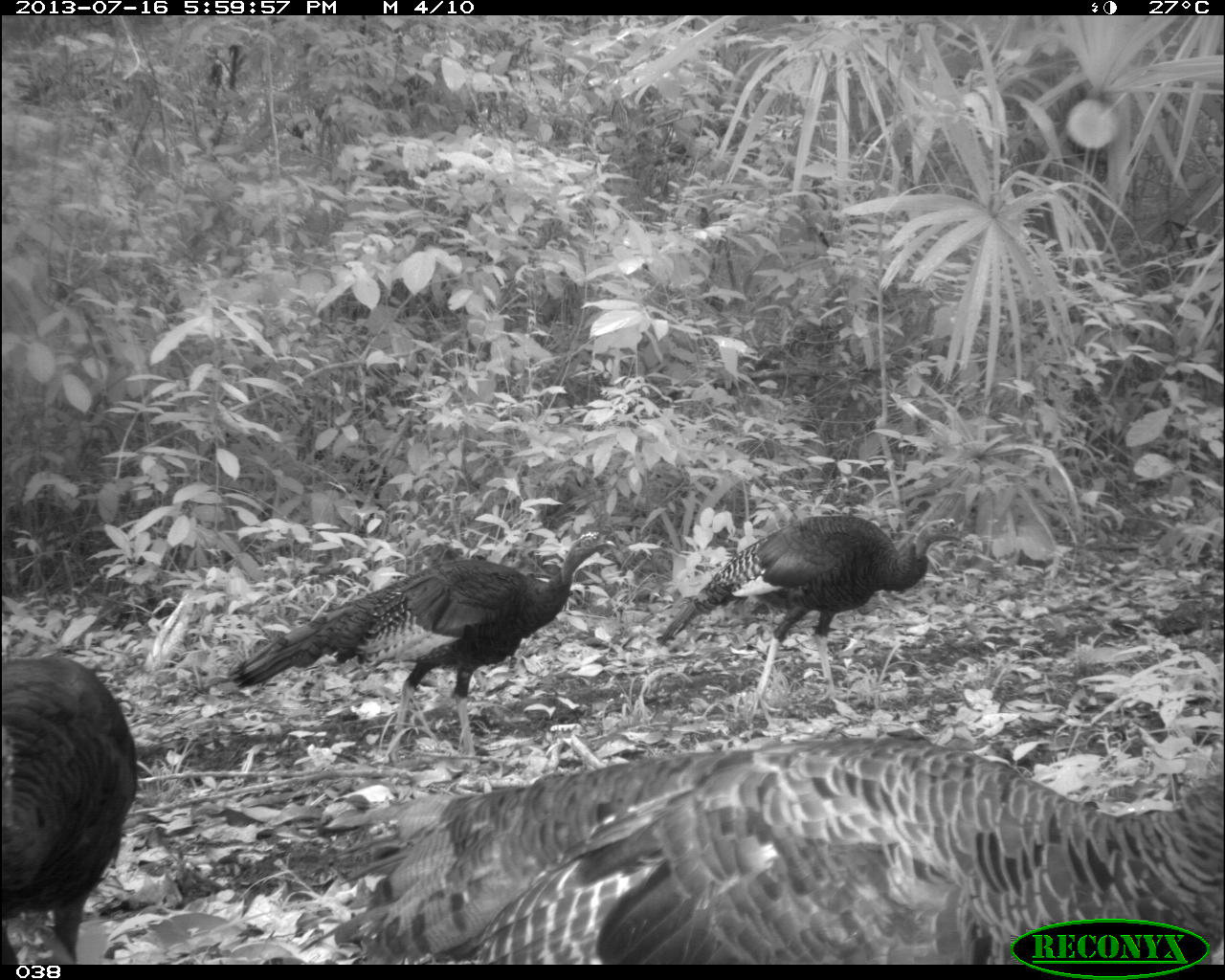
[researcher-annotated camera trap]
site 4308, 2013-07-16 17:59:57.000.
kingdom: Animalia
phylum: Chordata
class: Aves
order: Galliformes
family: Phasianidae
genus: Meleagris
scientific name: Meleagris ocellata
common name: ocellated turkey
Meleagris ocellata (ocellated turkey), count 4.